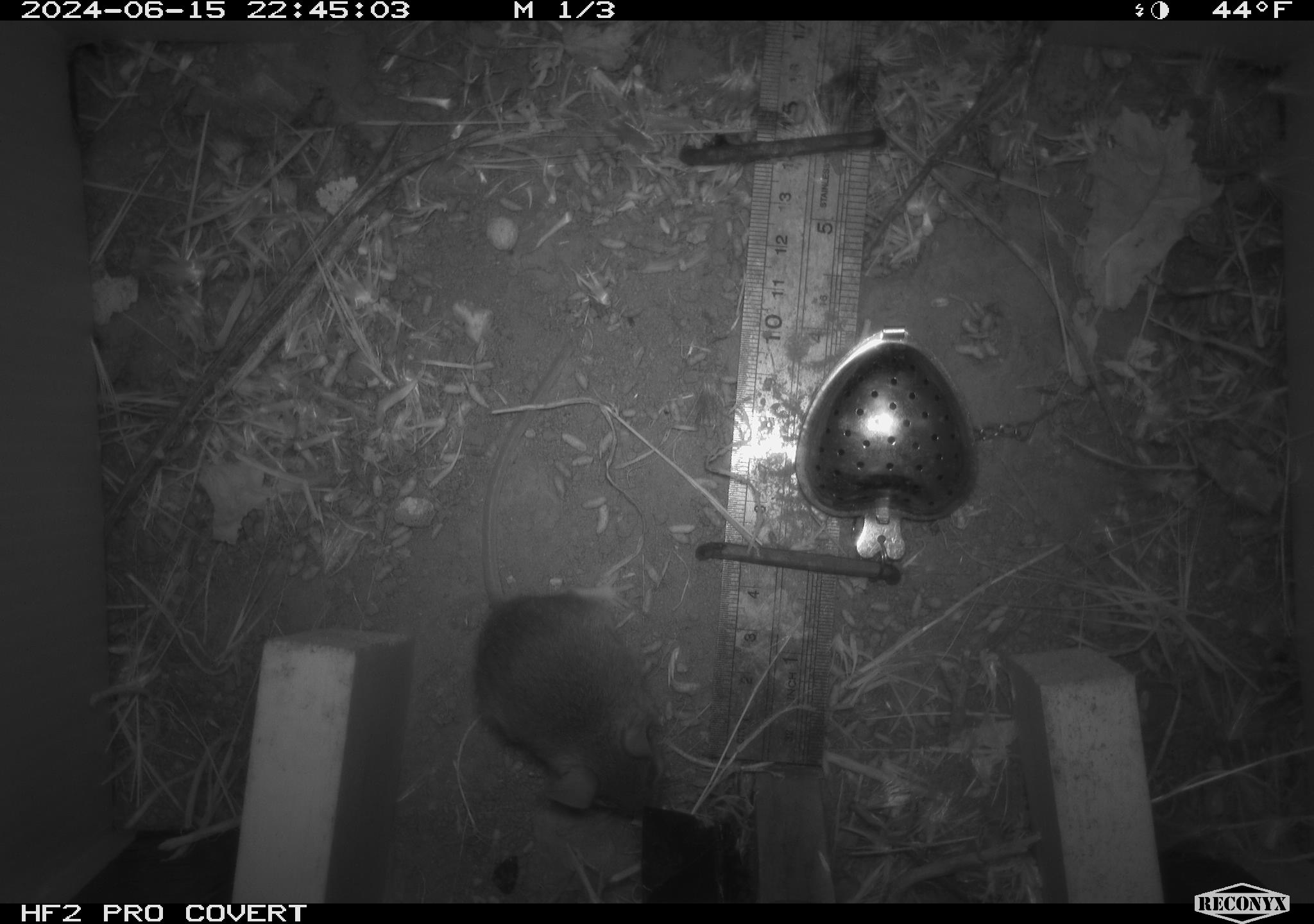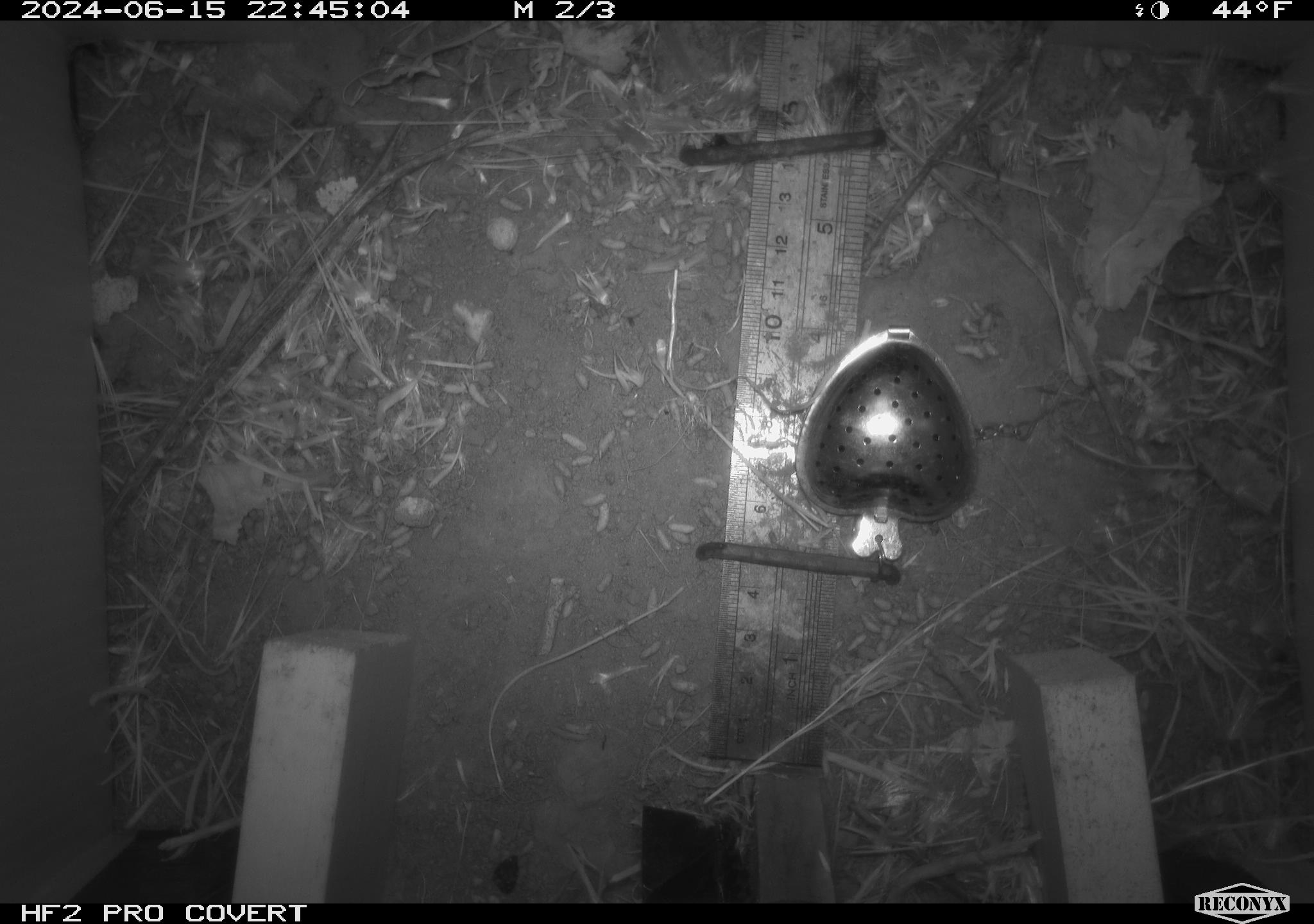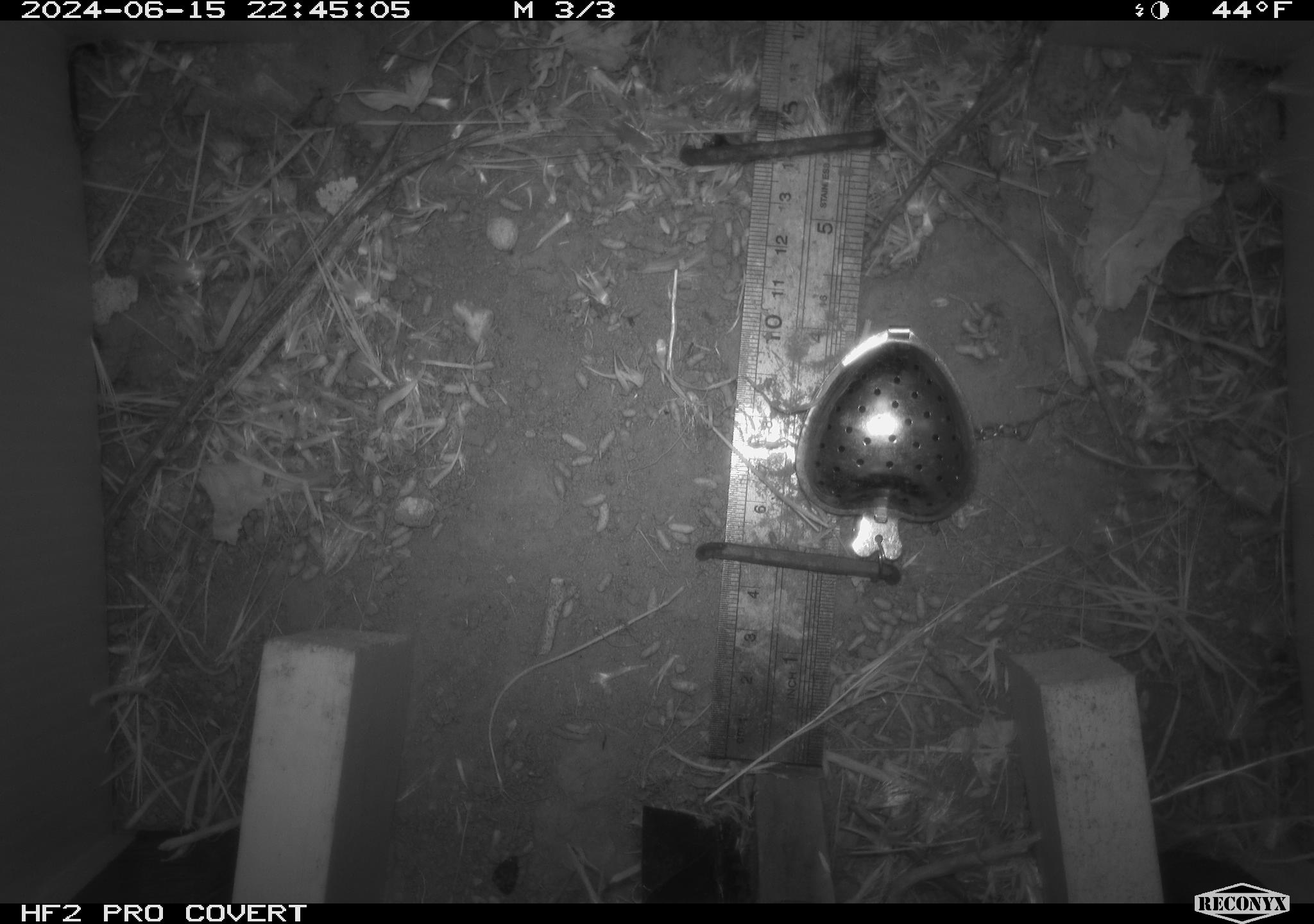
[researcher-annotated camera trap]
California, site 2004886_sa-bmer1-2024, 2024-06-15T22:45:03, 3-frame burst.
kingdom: Animalia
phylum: Chordata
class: Mammalia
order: Rodentia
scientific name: Rodentia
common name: mouse species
Mouse species (Rodentia).